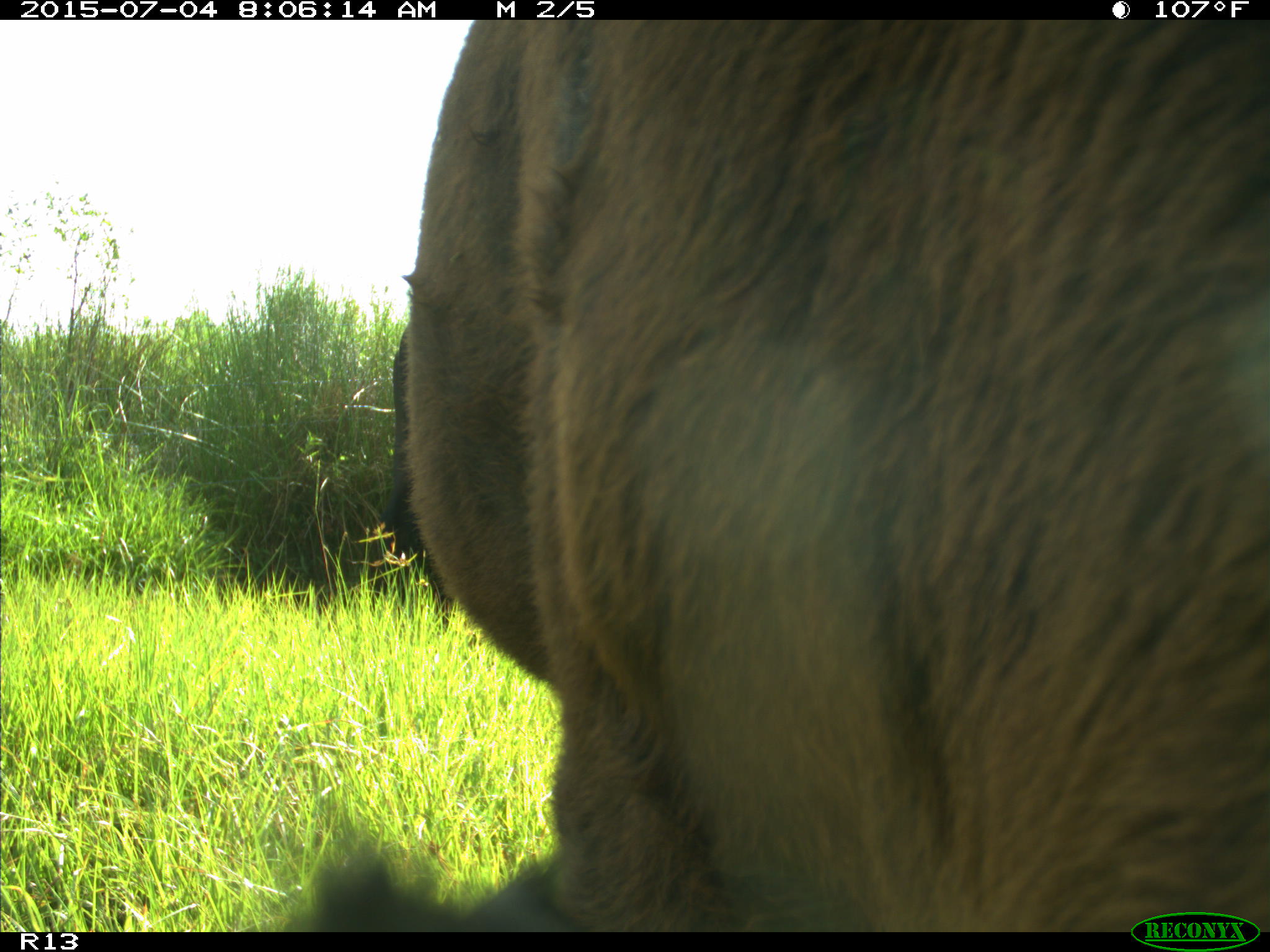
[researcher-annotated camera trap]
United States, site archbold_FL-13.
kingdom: Animalia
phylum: Chordata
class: Mammalia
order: Artiodactyla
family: Bovidae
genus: Bos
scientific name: Bos taurus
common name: domestic cow